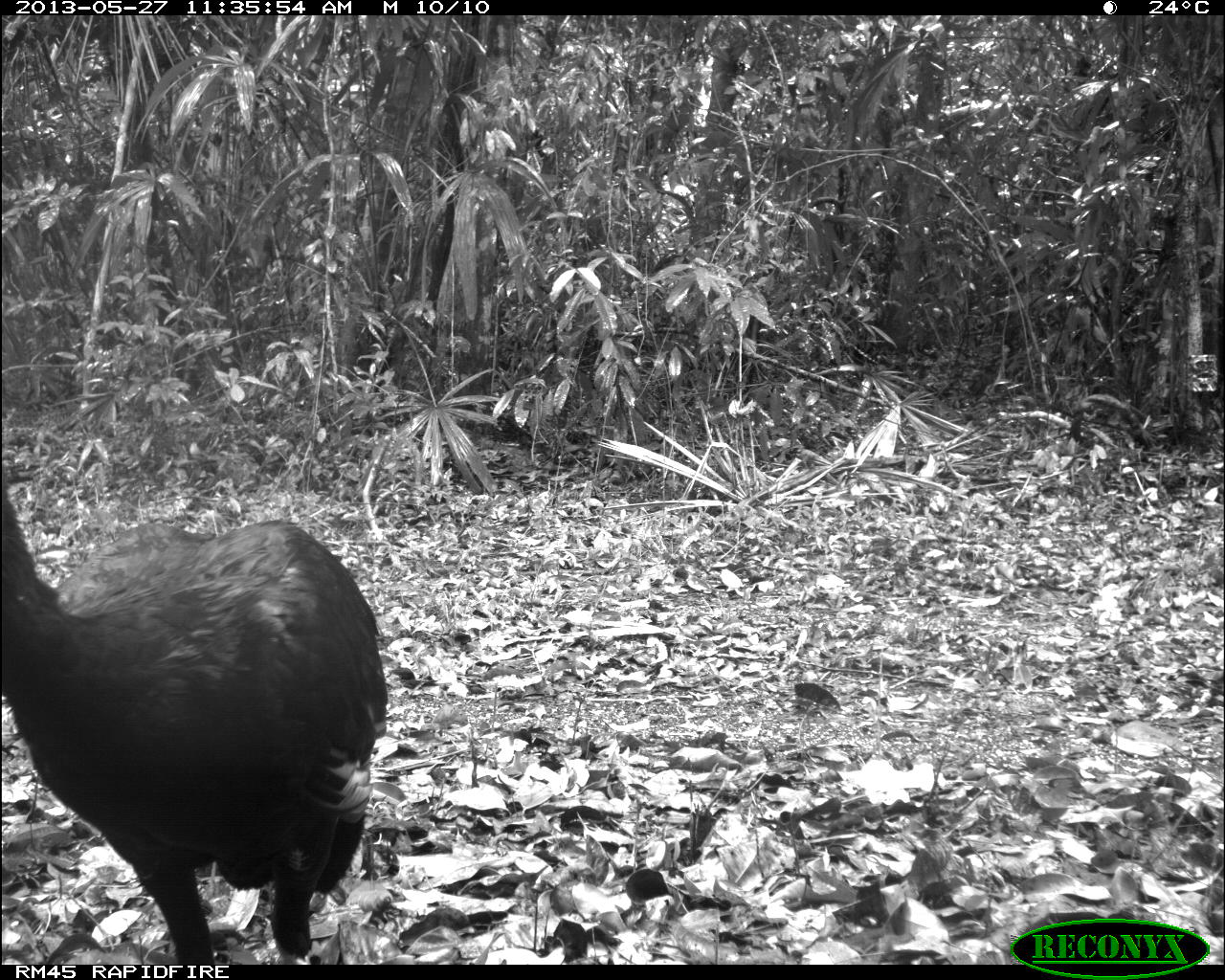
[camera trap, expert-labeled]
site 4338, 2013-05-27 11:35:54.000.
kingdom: Animalia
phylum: Chordata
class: Aves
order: Galliformes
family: Cracidae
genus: Crax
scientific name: Crax rubra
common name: great curassow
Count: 1.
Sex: male.